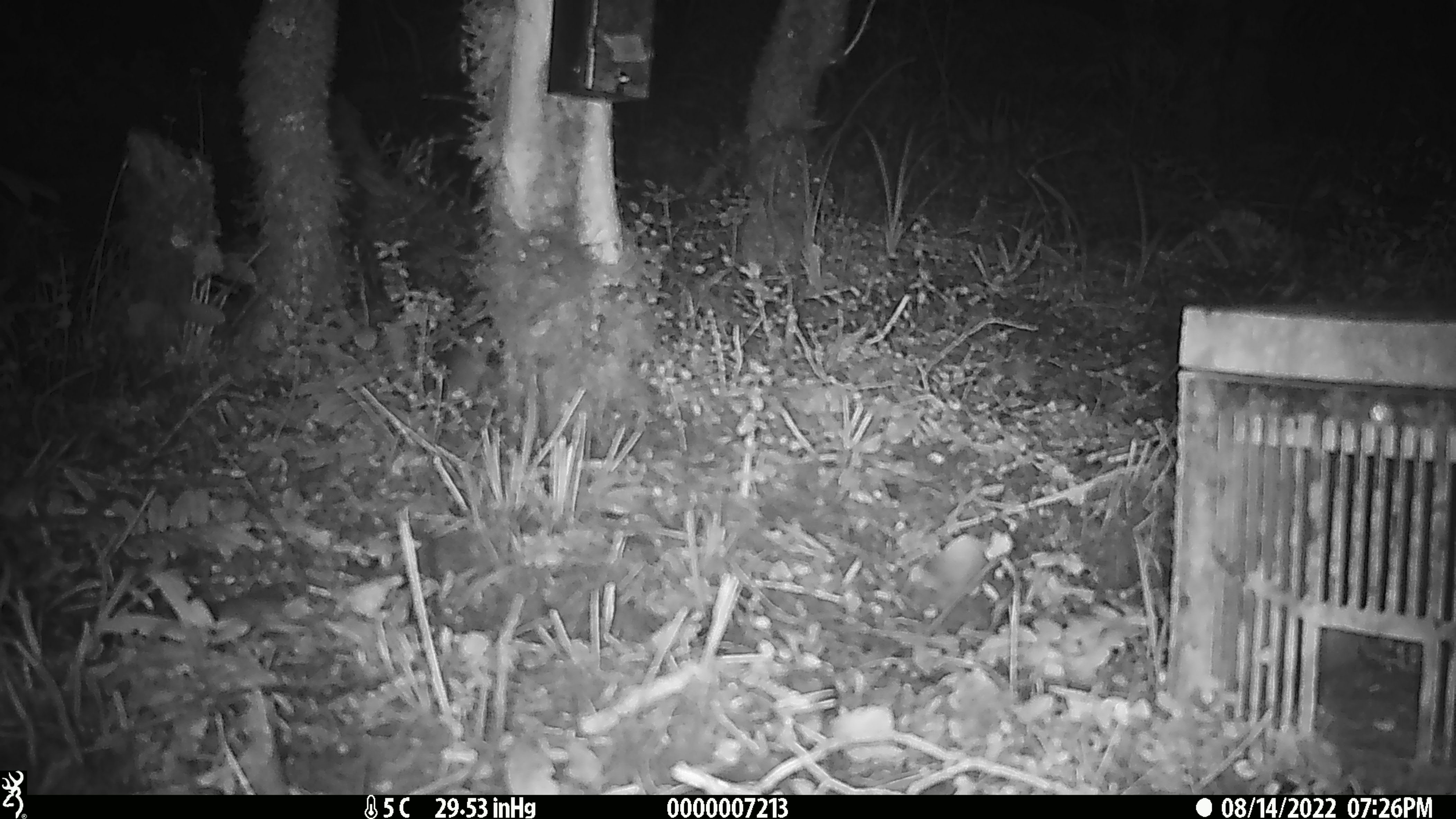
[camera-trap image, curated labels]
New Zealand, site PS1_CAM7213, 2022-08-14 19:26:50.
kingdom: Animalia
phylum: Chordata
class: Mammalia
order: Rodentia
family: Muridae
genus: Mus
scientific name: Mus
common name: mouse